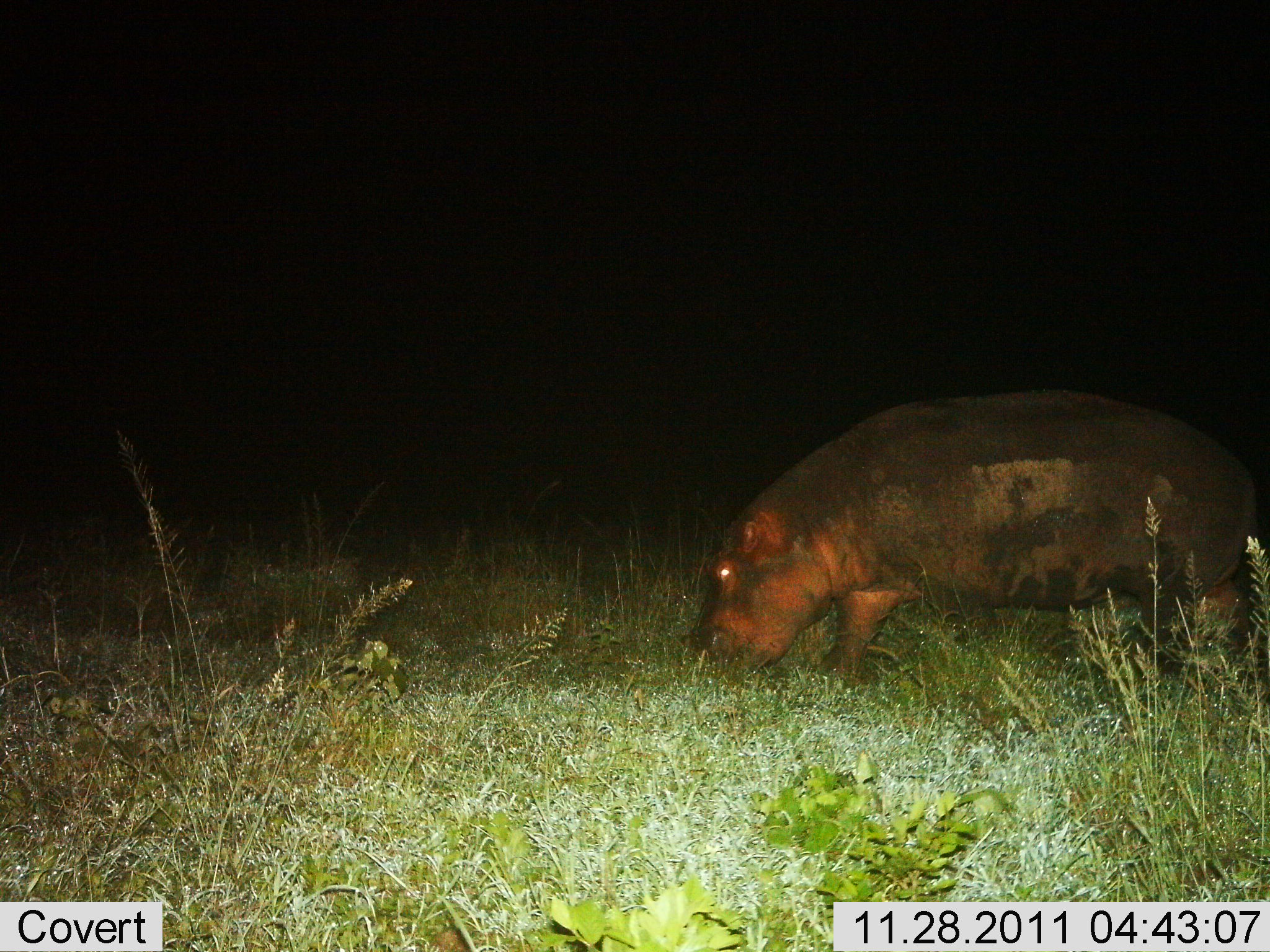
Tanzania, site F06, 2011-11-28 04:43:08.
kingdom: Animalia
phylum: Chordata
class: Mammalia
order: Artiodactyla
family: Hippopotamidae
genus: Hippopotamus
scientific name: Hippopotamus amphibius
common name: hippopotamus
Hippopotamus (Hippopotamus amphibius), count 1. Behavior (volunteer vote fractions): standing 57%, resting 0%, moving 0%, interacting 0%. Young present (vote fraction): 0%. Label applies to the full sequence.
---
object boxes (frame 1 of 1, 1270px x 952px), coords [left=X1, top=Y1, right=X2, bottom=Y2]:
animal: [left=689, top=388, right=1270, bottom=716]